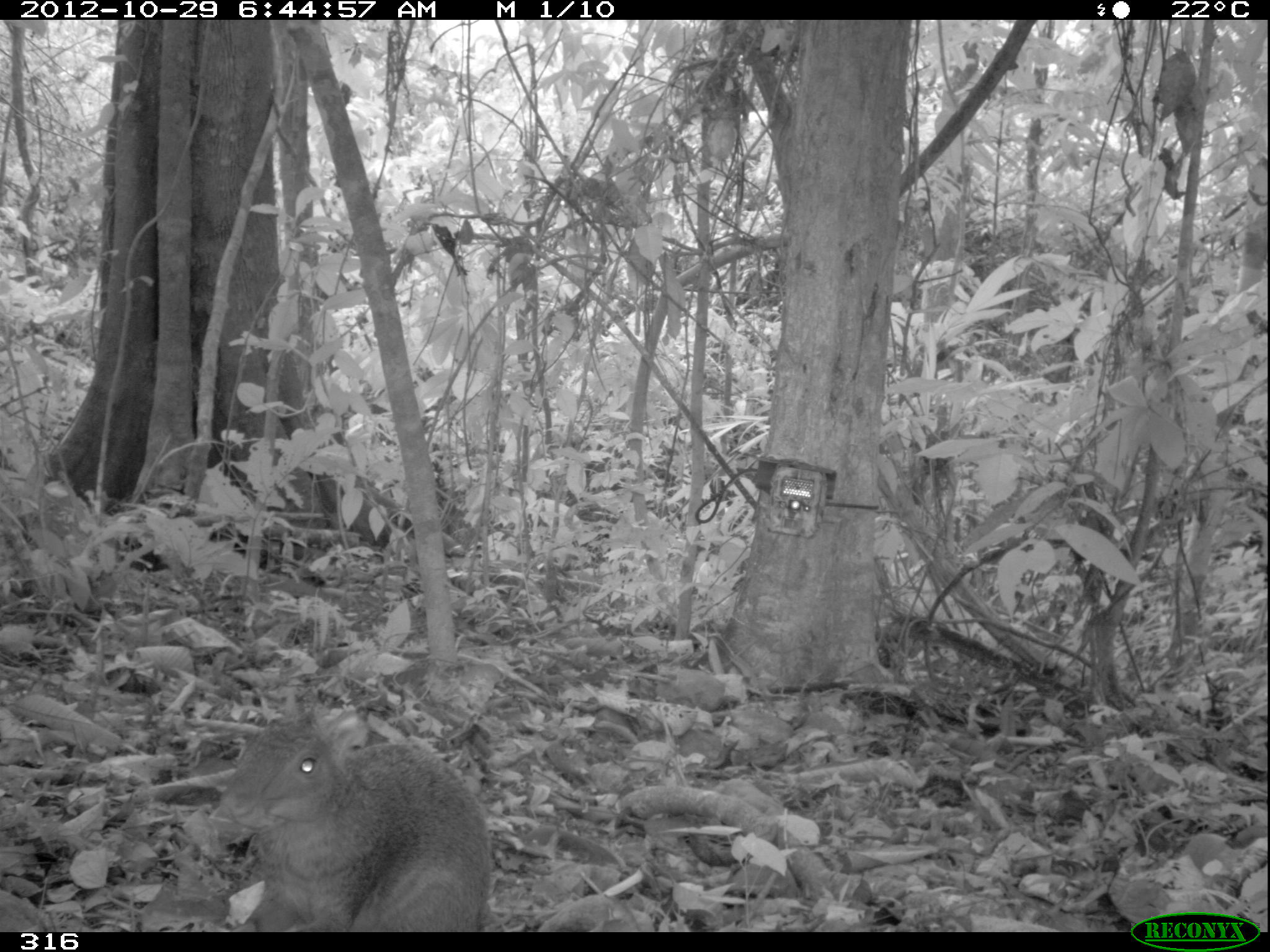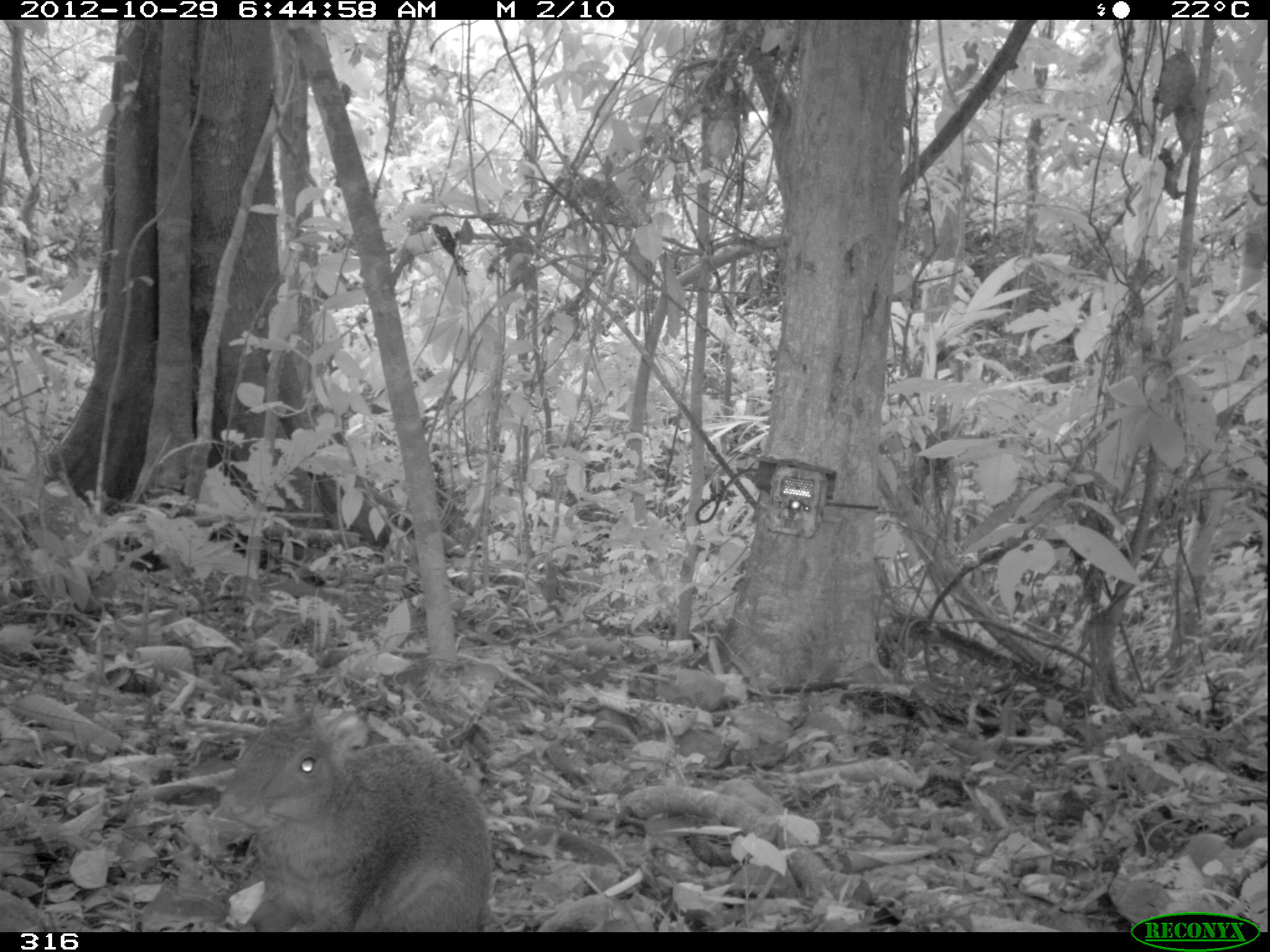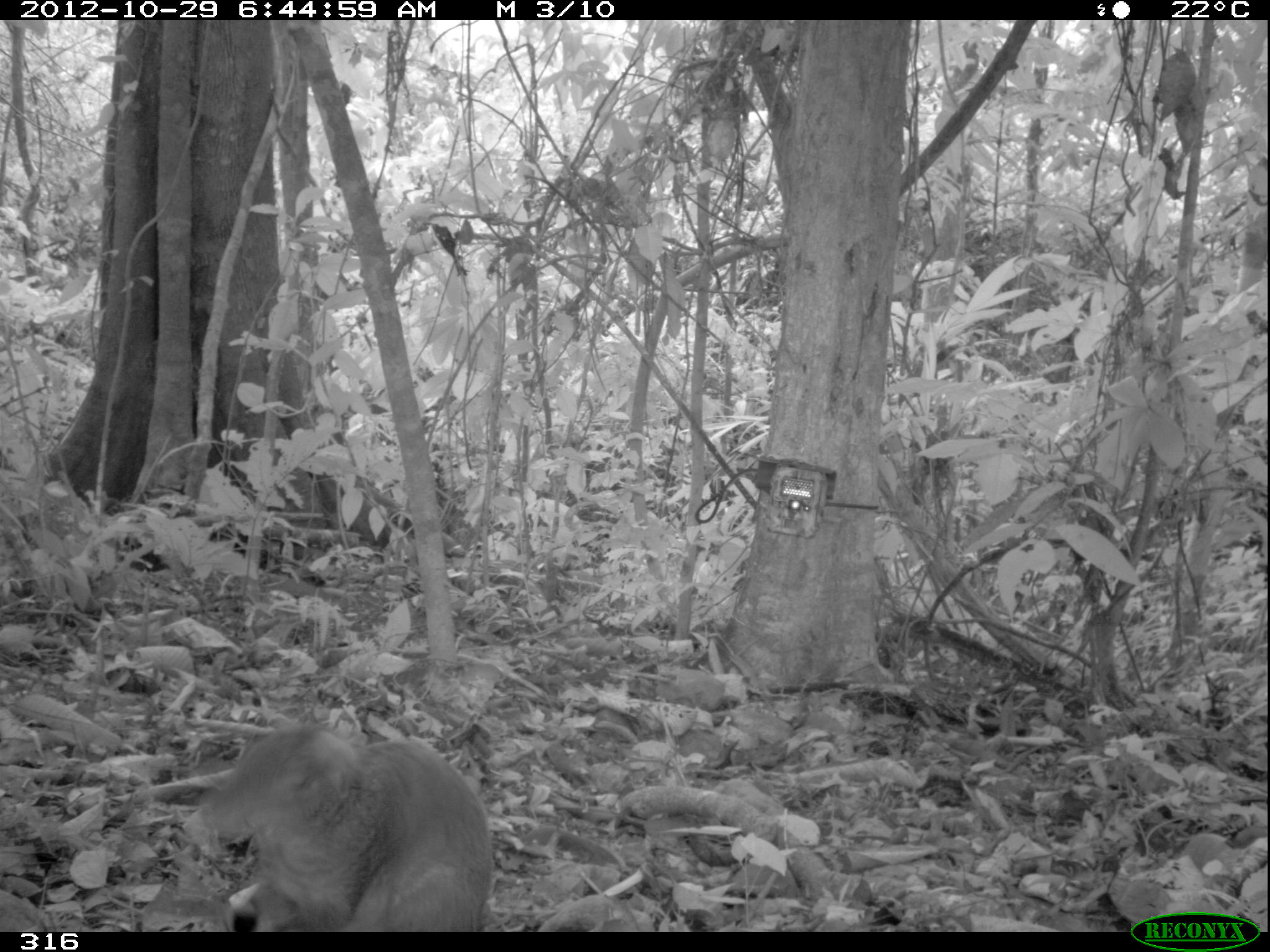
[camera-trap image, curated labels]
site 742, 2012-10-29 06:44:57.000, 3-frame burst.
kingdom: Animalia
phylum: Chordata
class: Mammalia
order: Rodentia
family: Dasyproctidae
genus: Dasyprocta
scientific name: Dasyprocta punctata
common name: central american agouti